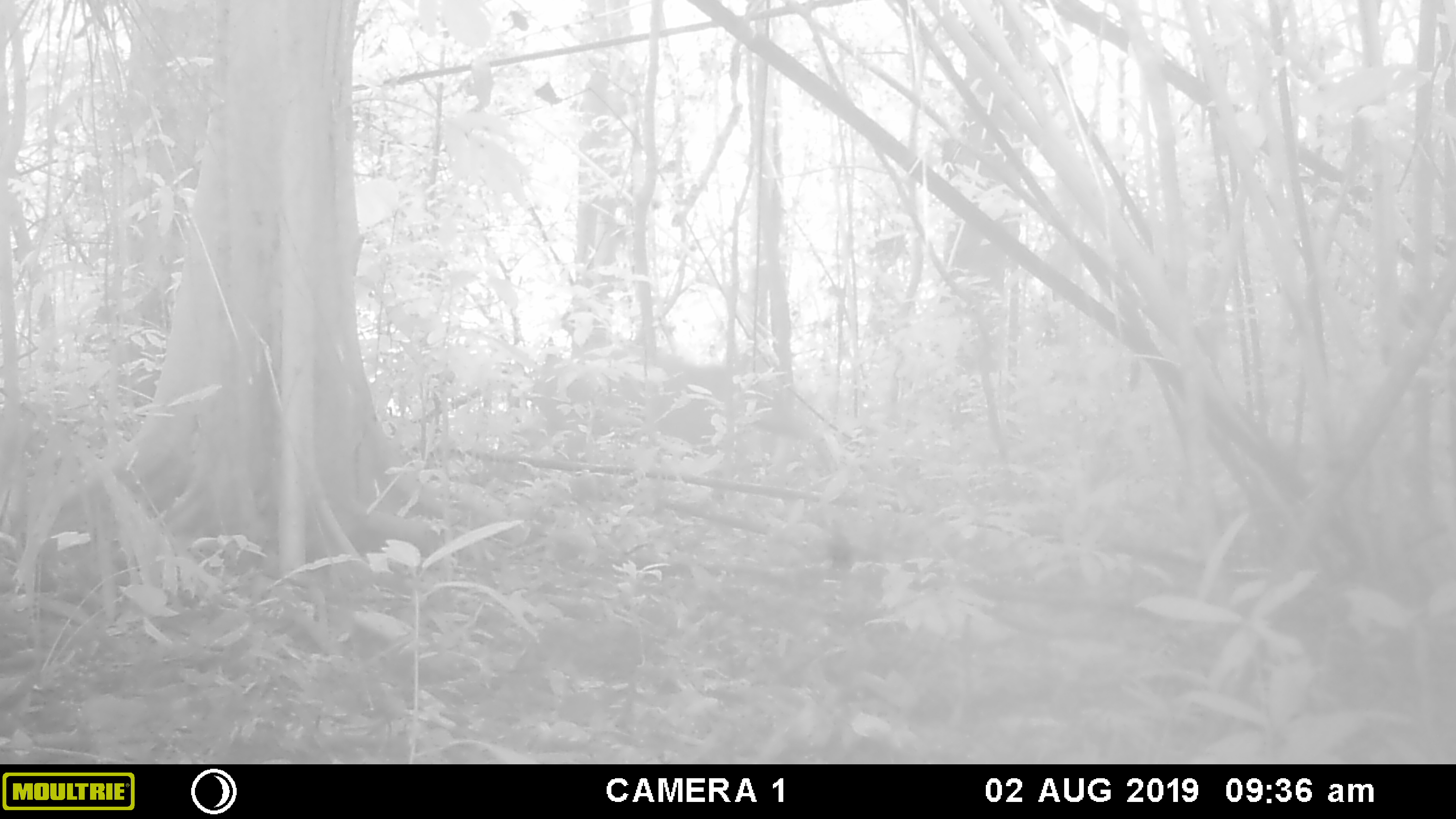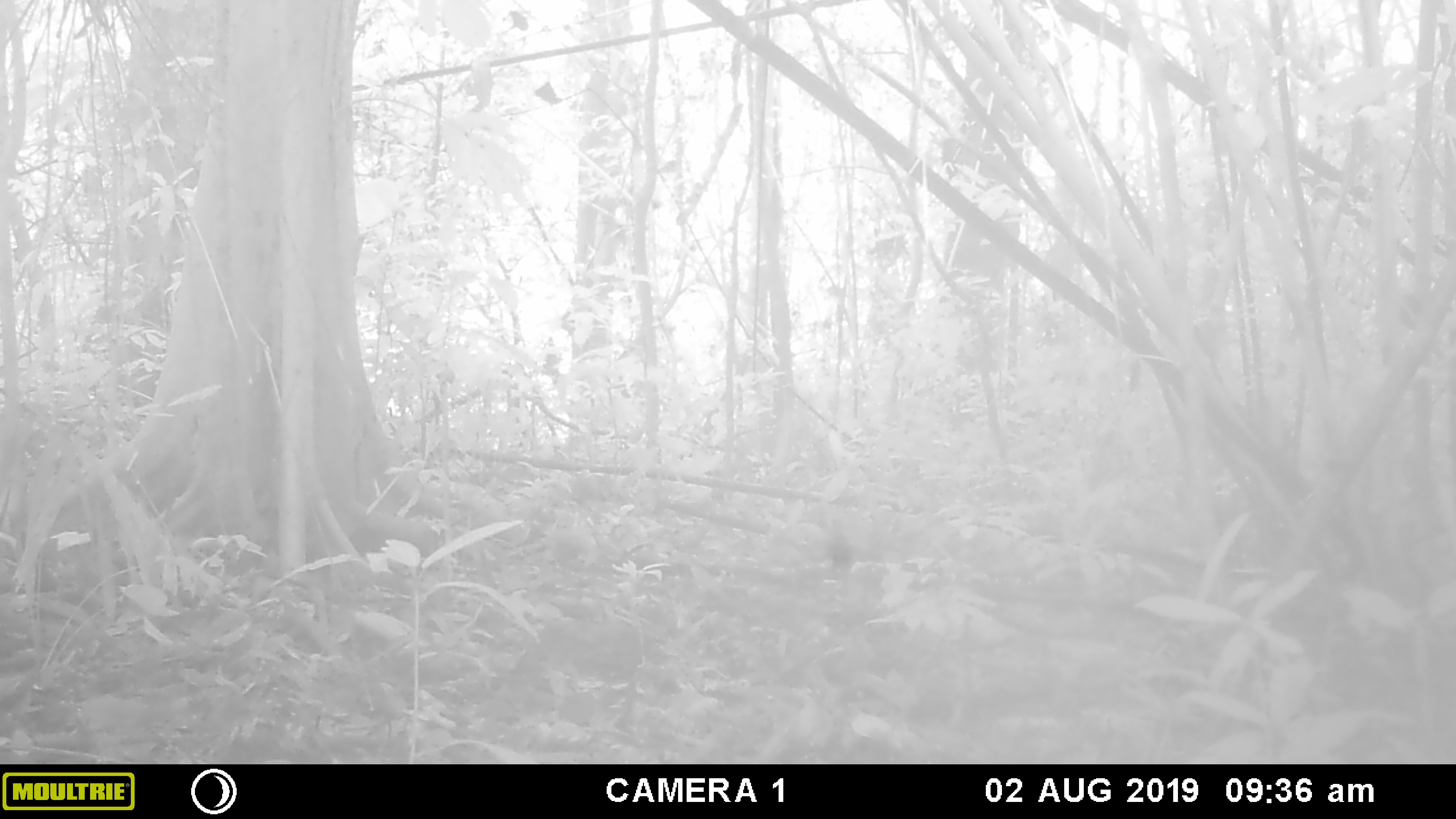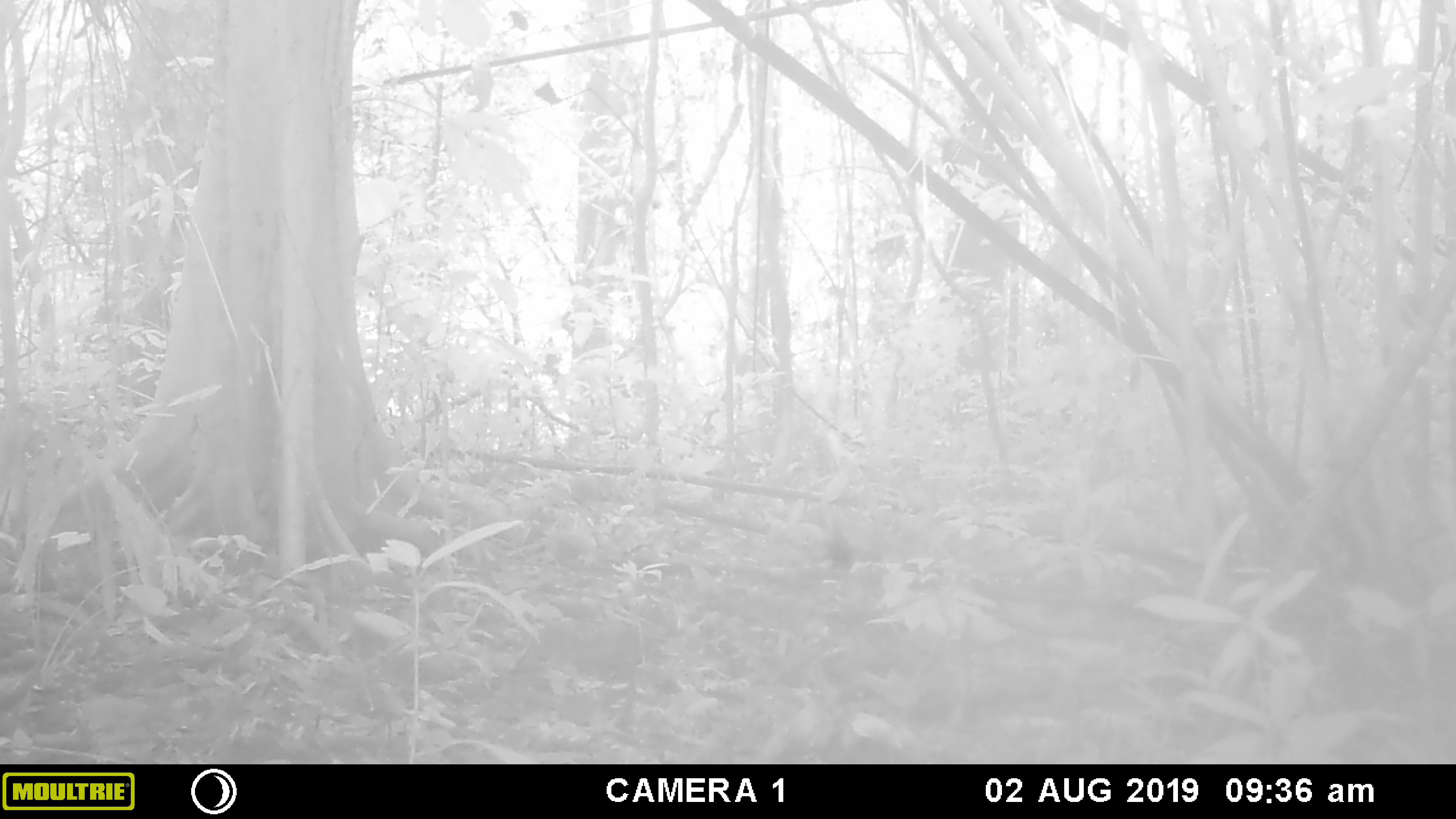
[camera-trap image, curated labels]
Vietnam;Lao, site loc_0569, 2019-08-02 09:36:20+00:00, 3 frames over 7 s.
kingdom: Animalia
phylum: Chordata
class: Mammalia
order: Artiodactyla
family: Suidae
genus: Sus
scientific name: Sus scrofa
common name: eurasian wild pig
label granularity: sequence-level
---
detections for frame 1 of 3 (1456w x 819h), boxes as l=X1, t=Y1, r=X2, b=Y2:
eurasian wild pig: l=534, t=341, r=840, b=474